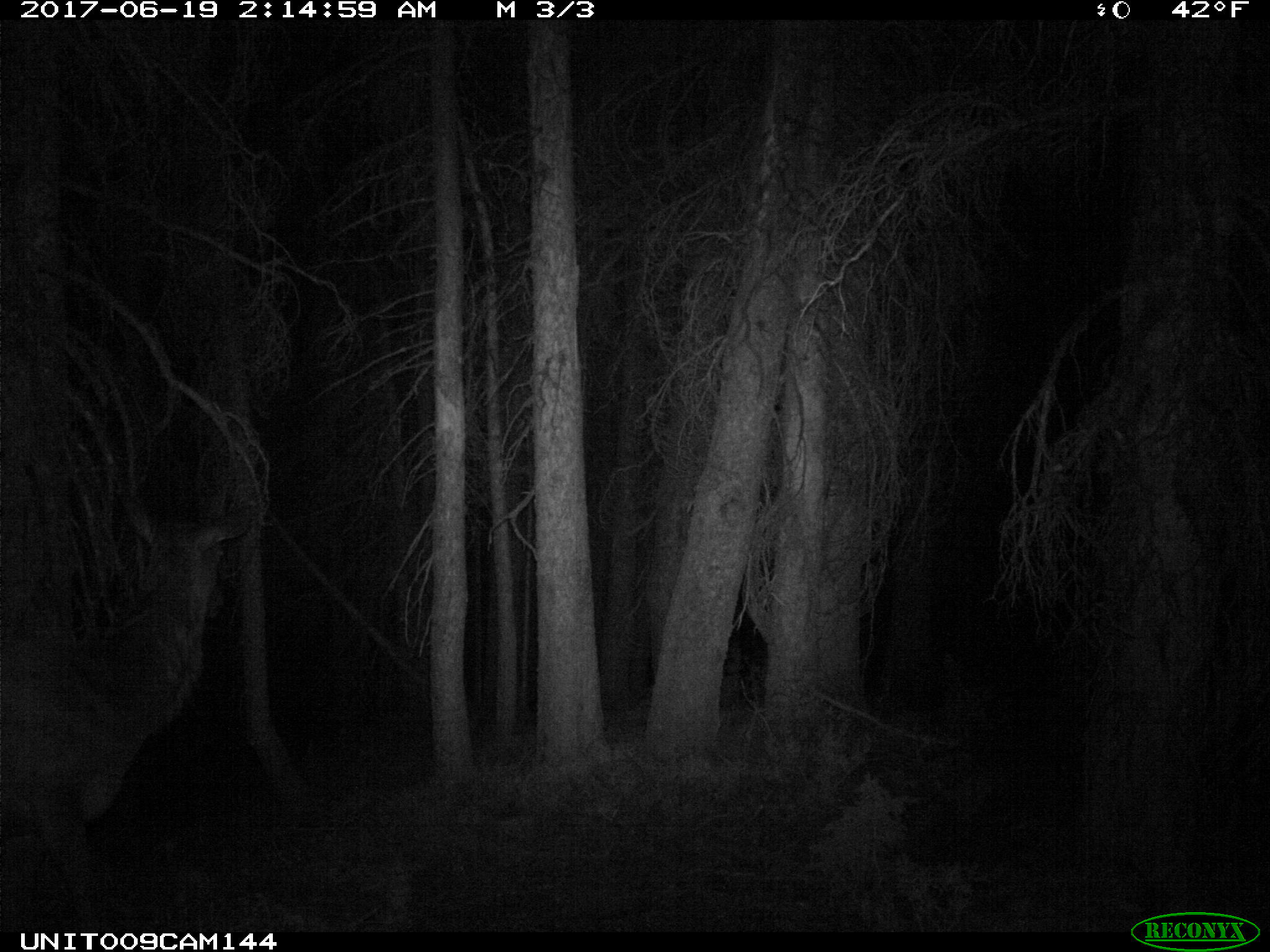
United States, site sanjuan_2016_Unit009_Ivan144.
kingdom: Animalia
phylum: Chordata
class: Mammalia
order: Artiodactyla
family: Cervidae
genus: Cervus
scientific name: Cervus elaphus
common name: red deer